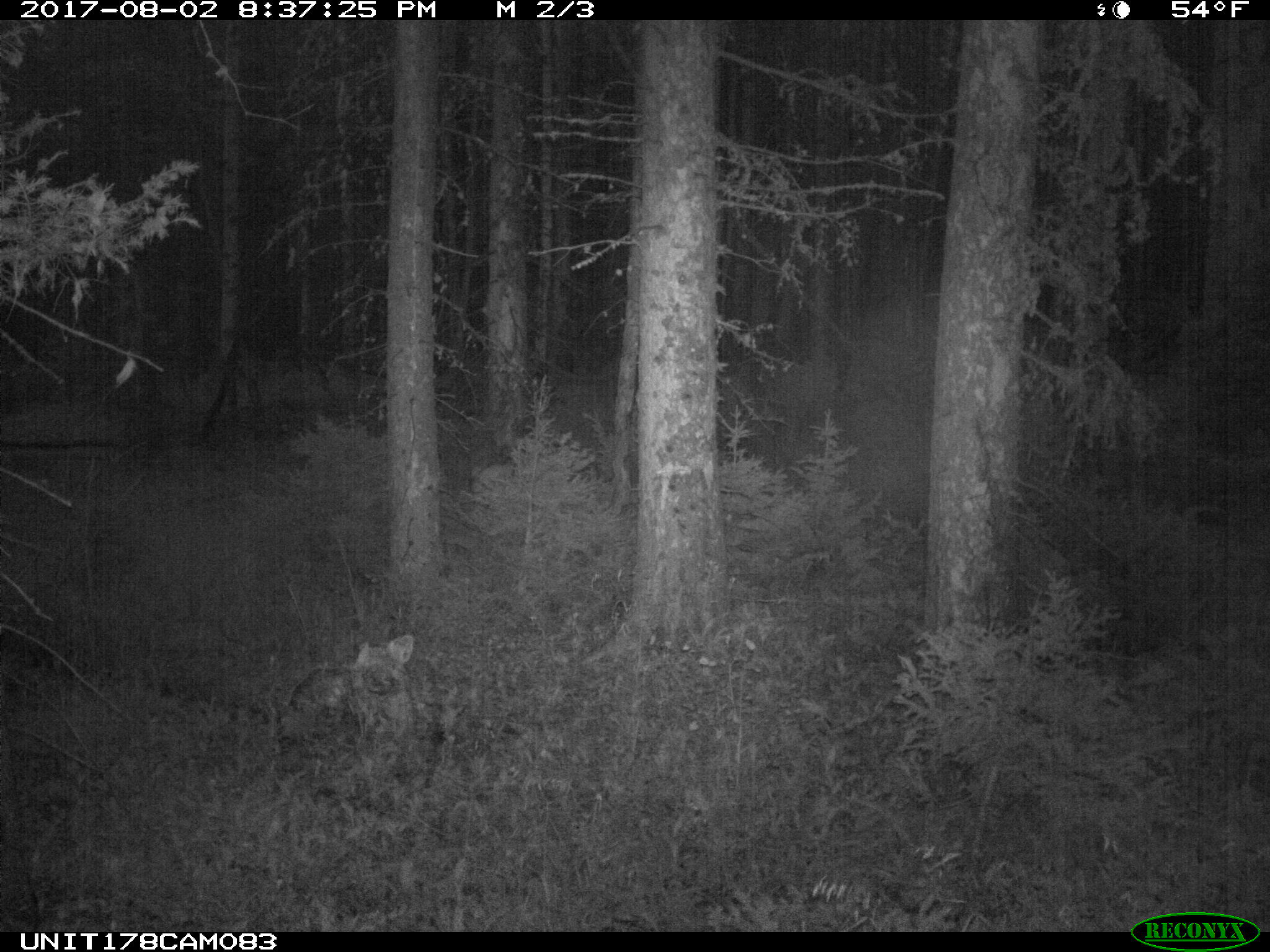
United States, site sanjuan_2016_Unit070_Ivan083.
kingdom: Animalia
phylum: Chordata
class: Mammalia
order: Artiodactyla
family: Cervidae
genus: Odocoileus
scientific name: Odocoileus hemionus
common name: mule deer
Odocoileus hemionus (mule deer).